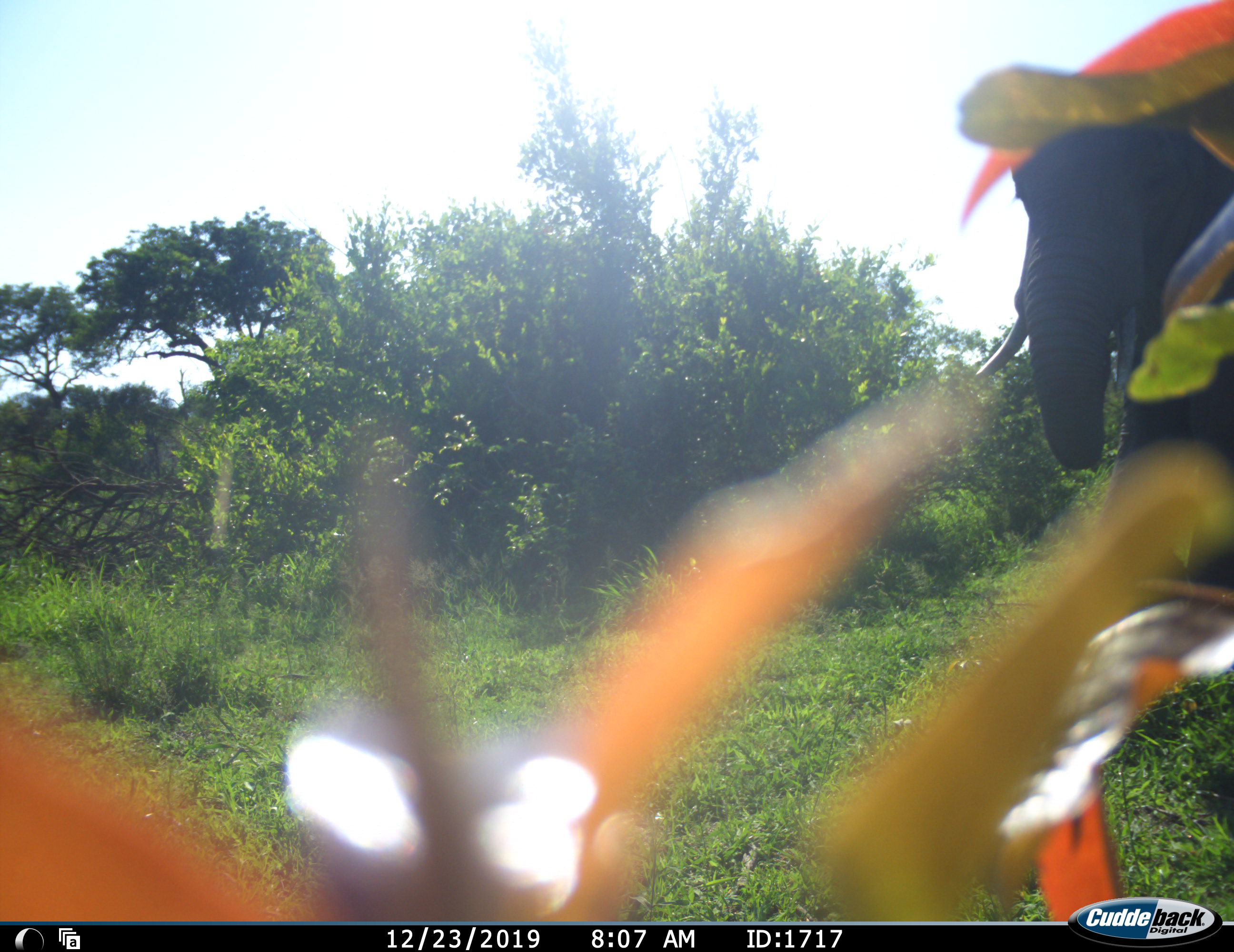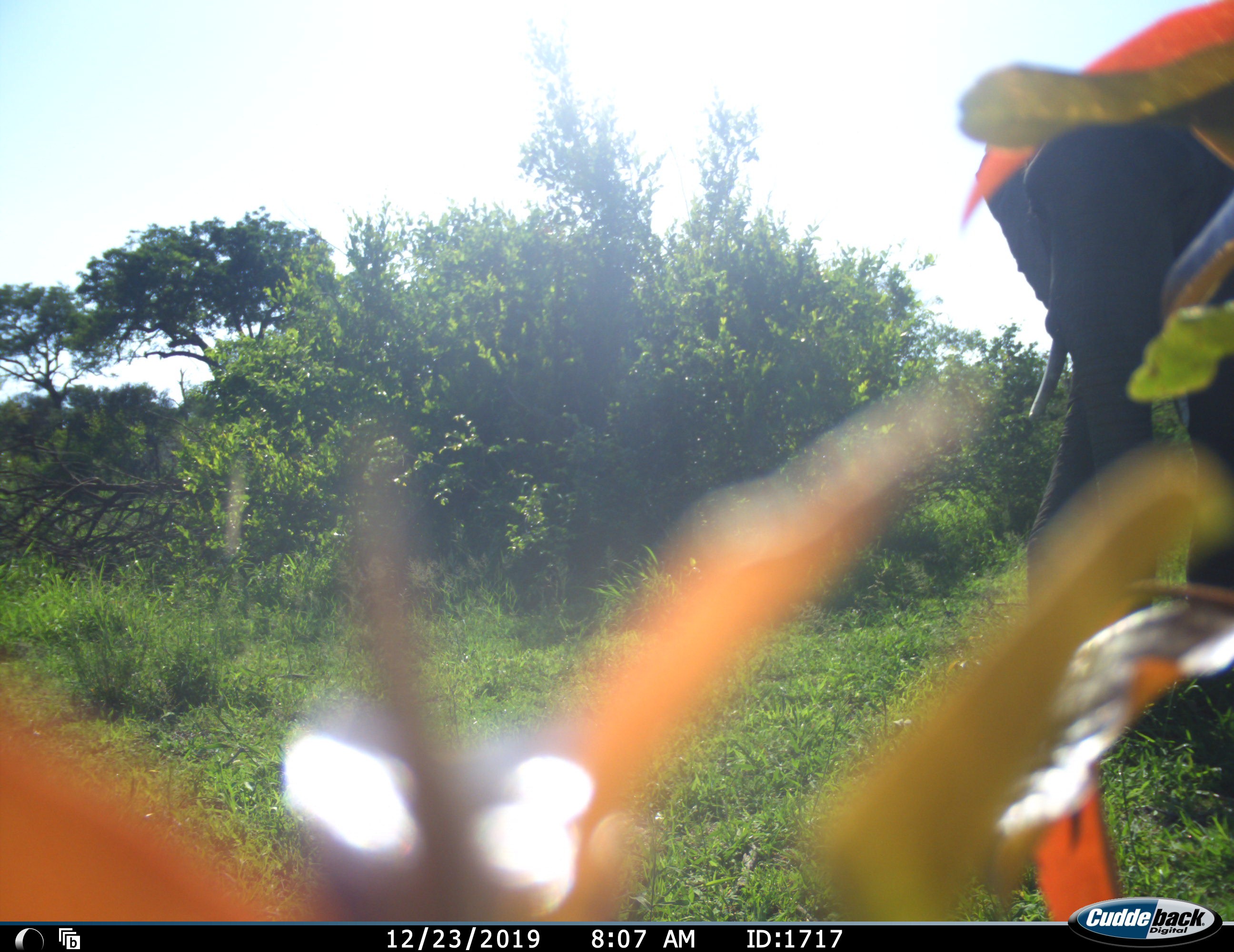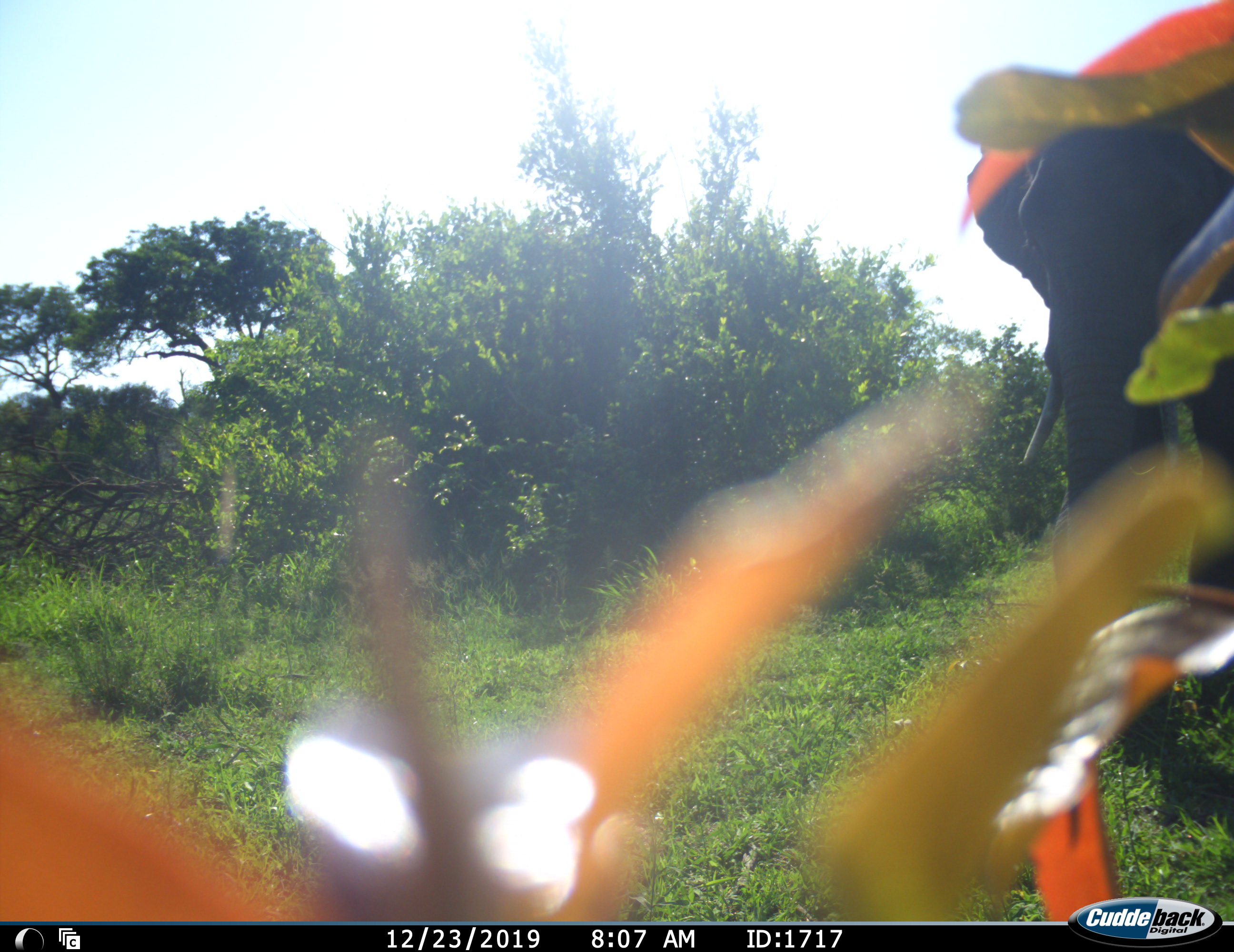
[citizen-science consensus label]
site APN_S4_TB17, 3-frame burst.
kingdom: Animalia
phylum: Chordata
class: Mammalia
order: Proboscidea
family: Elephantidae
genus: Loxodonta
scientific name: Loxodonta africana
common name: african bush elephant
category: elephant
Elephant (african bush elephant) (Loxodonta africana), count 1. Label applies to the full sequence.